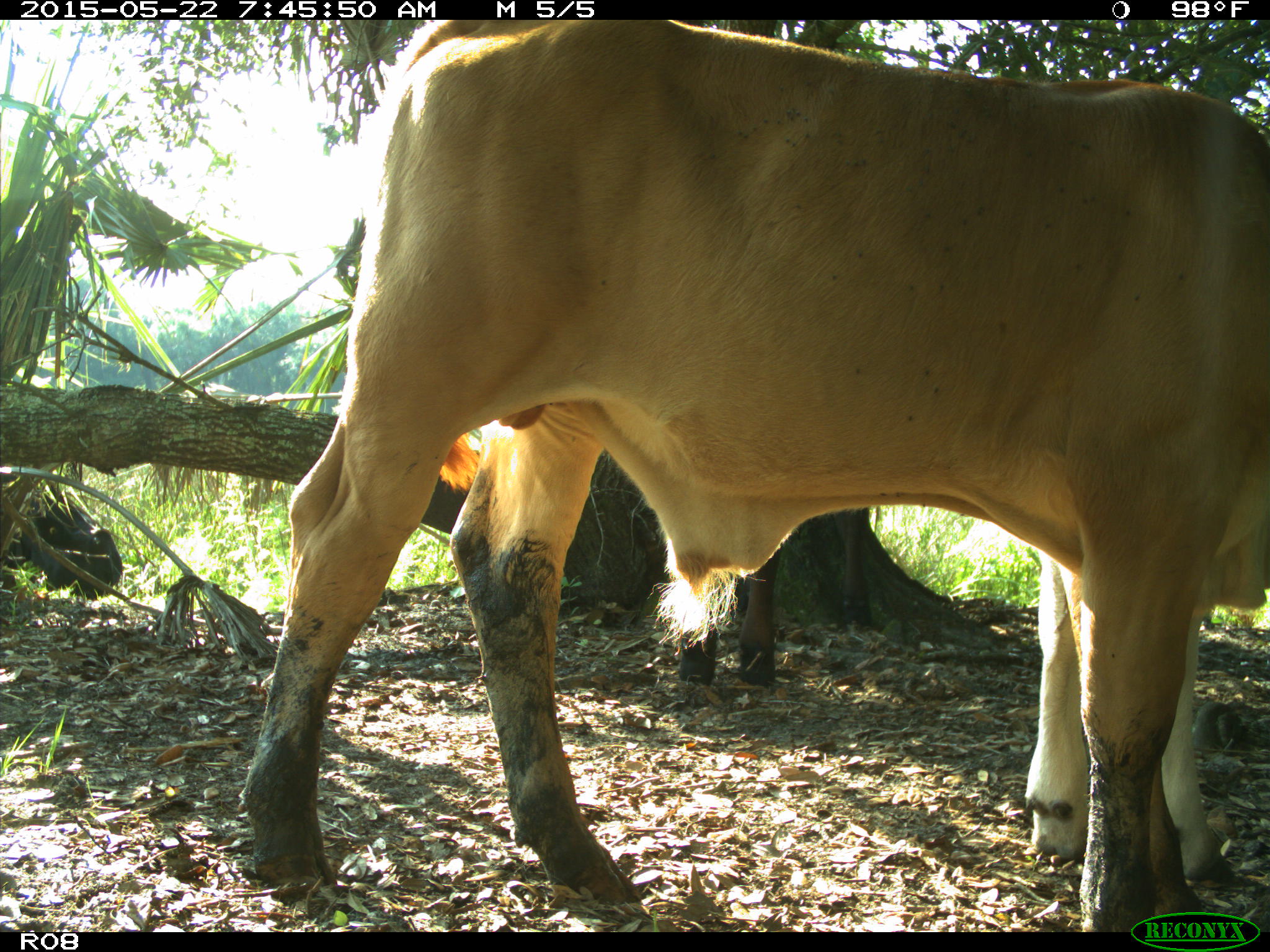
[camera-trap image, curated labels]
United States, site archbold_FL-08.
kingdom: Animalia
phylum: Chordata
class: Mammalia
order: Artiodactyla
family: Bovidae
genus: Bos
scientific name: Bos taurus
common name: domestic cow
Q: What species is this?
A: Bos taurus (domestic cow).